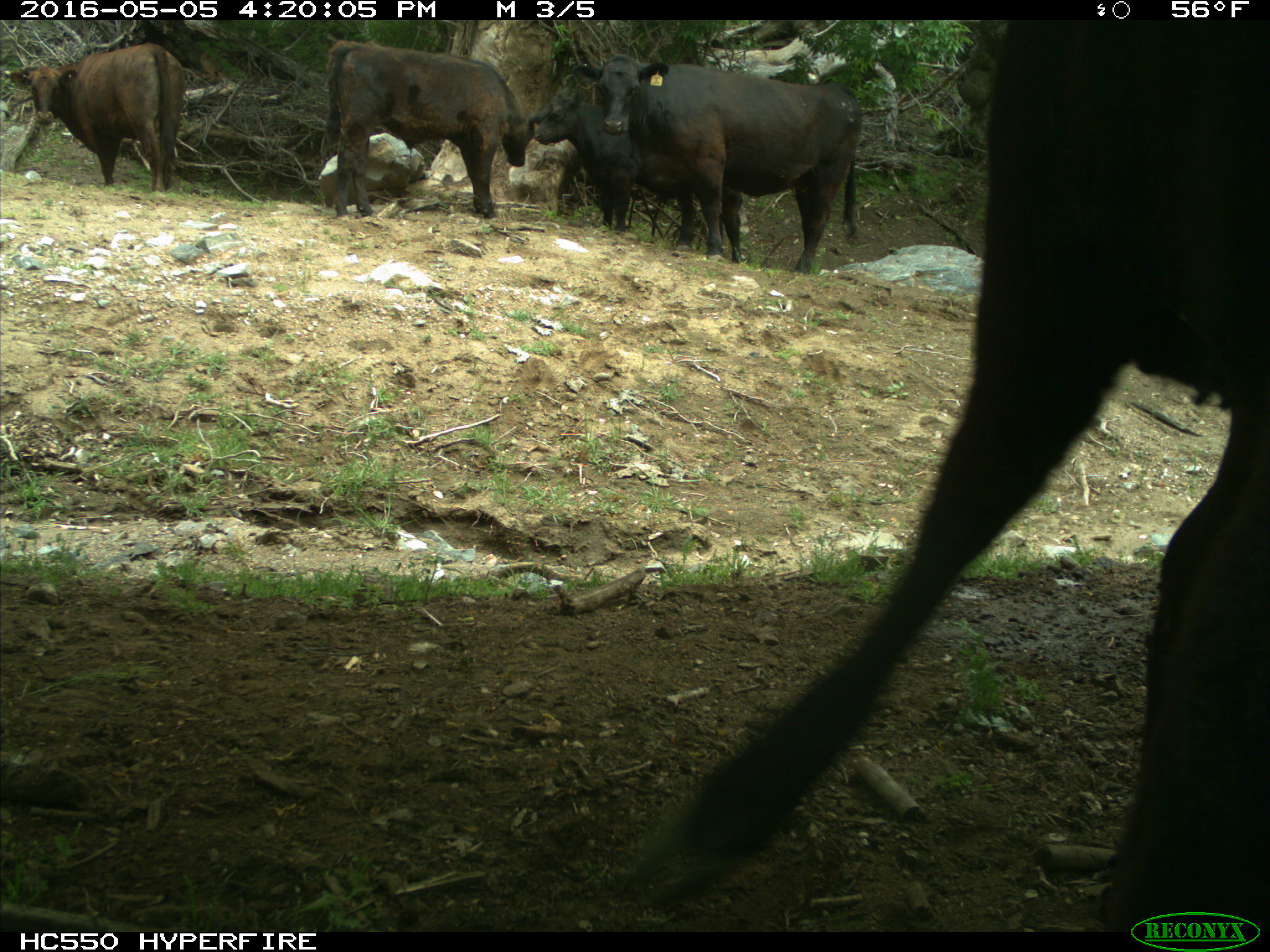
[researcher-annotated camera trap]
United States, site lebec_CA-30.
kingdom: Animalia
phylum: Chordata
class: Mammalia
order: Artiodactyla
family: Bovidae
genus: Bos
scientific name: Bos taurus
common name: domestic cow